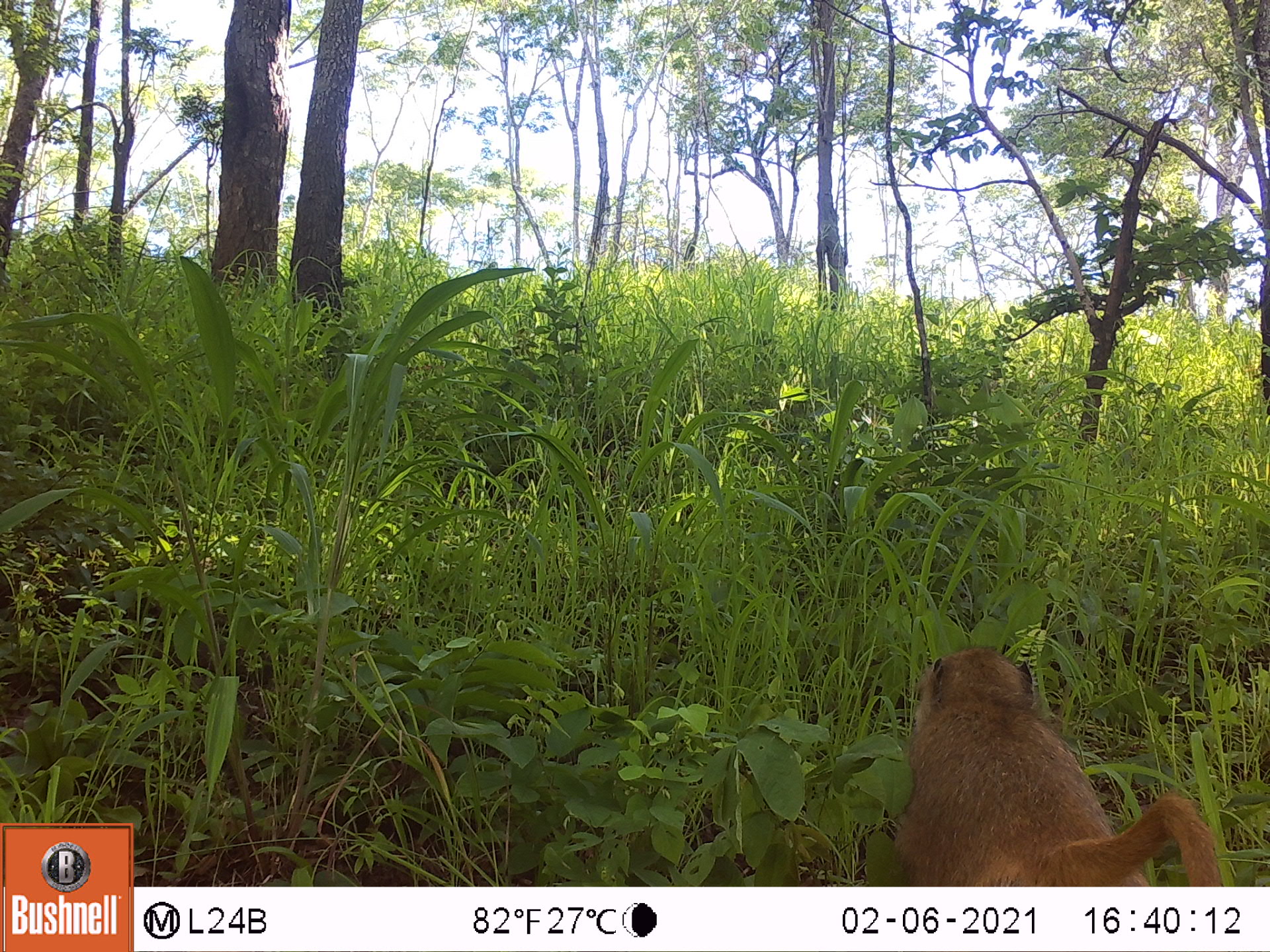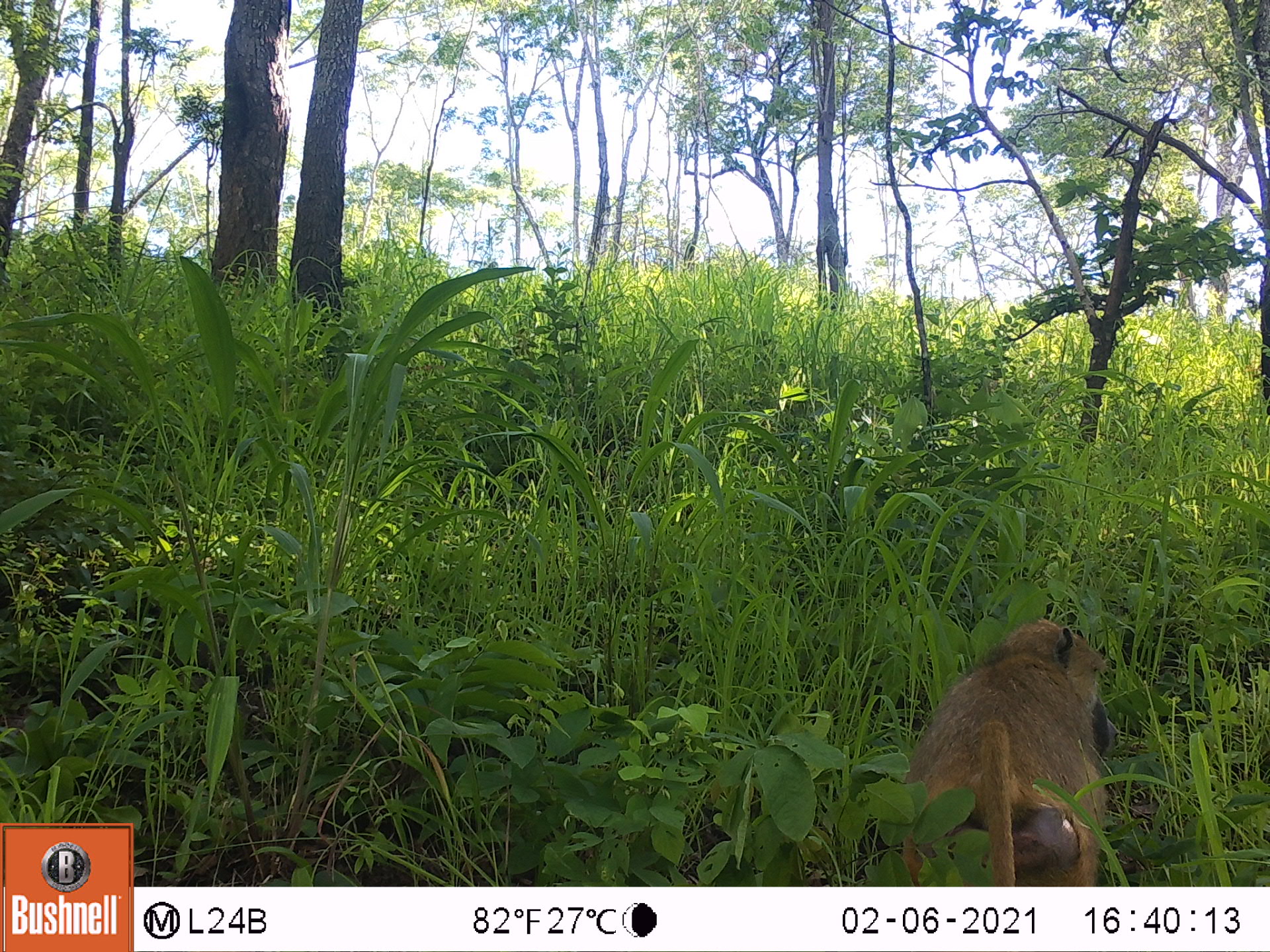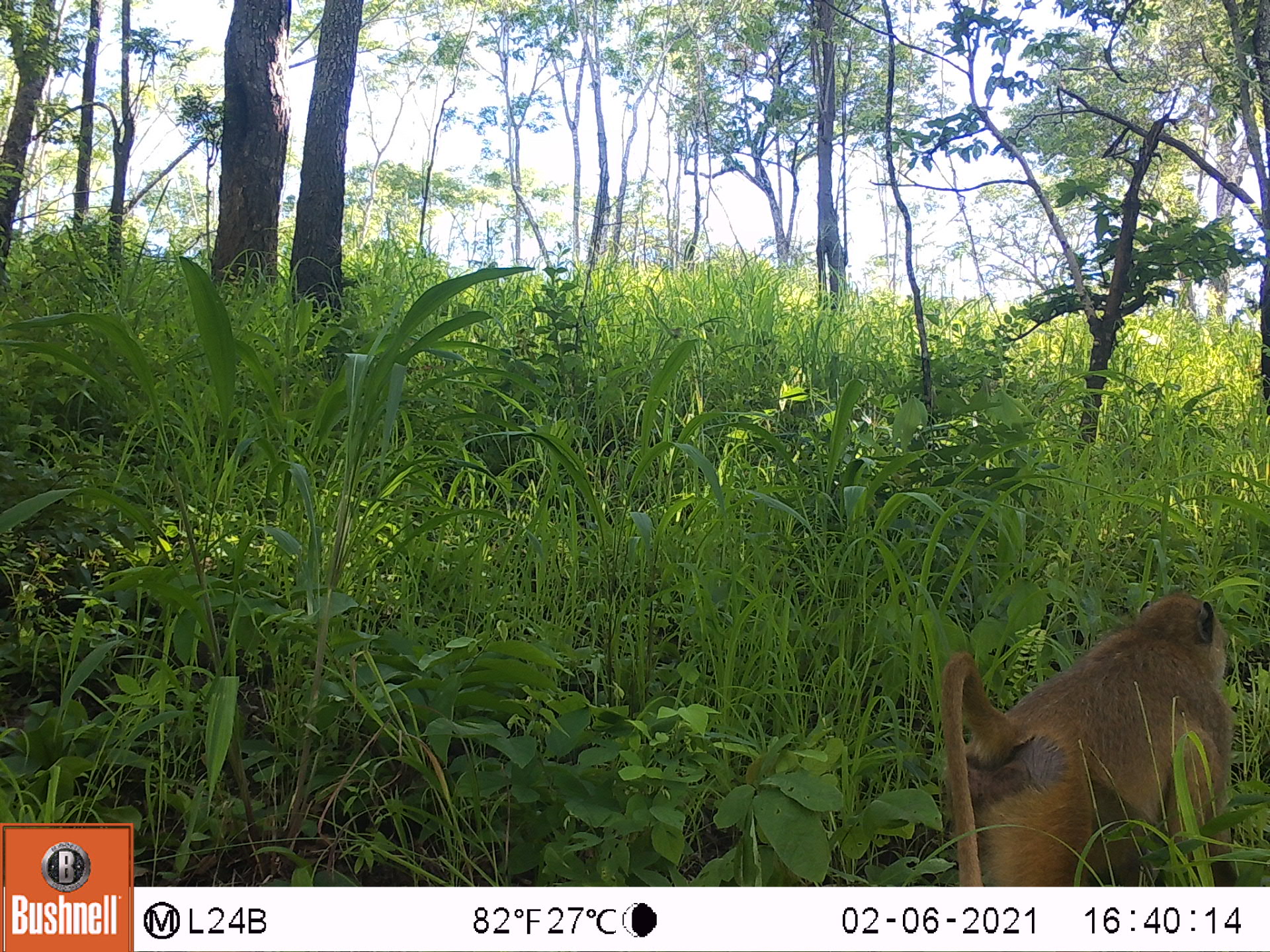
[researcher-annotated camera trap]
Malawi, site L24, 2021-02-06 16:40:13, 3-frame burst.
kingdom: Animalia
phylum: Chordata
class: Mammalia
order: Primates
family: Cercopithecidae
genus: Papio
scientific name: Papio cynocephalus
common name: yellow baboon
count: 1